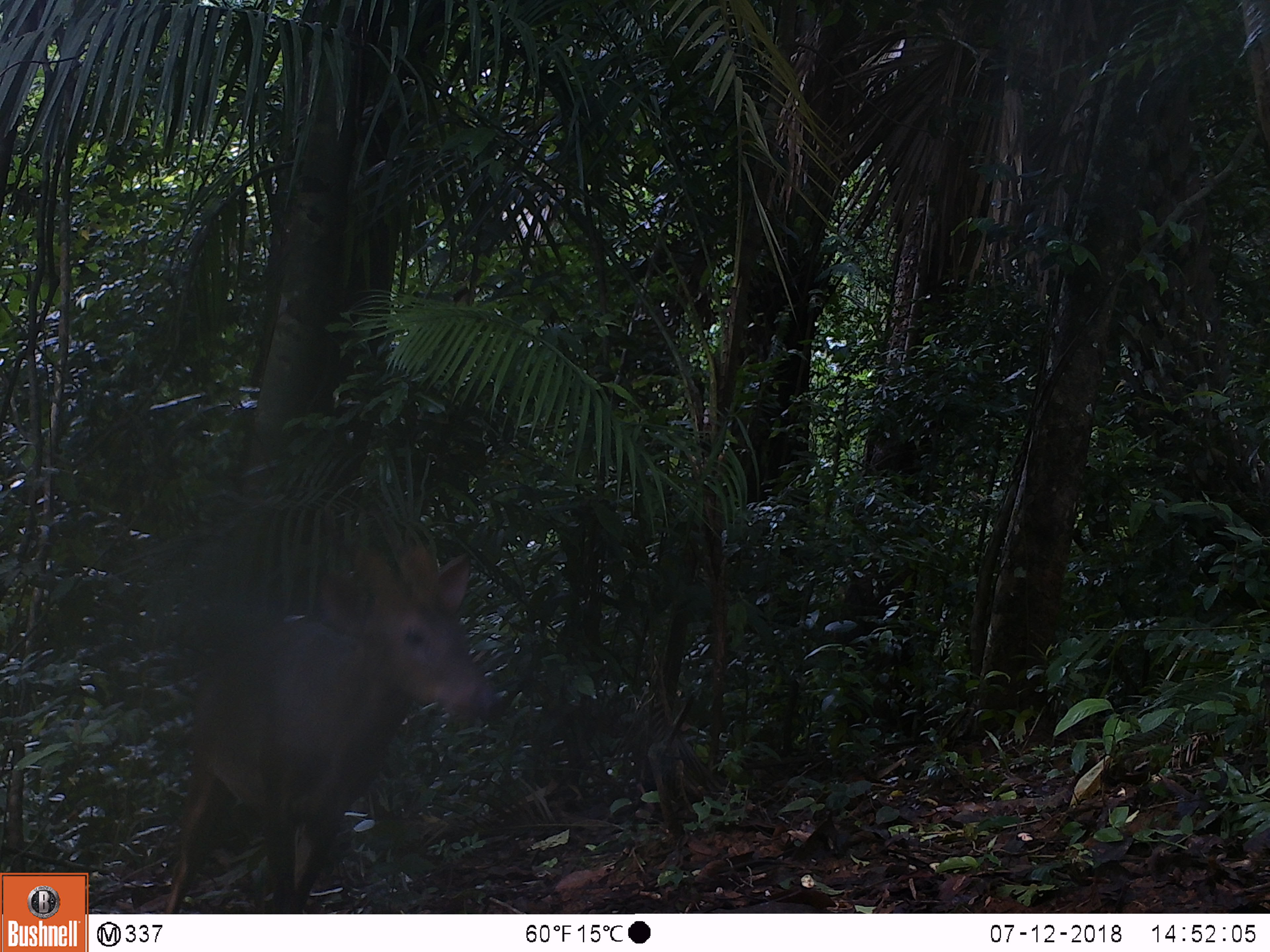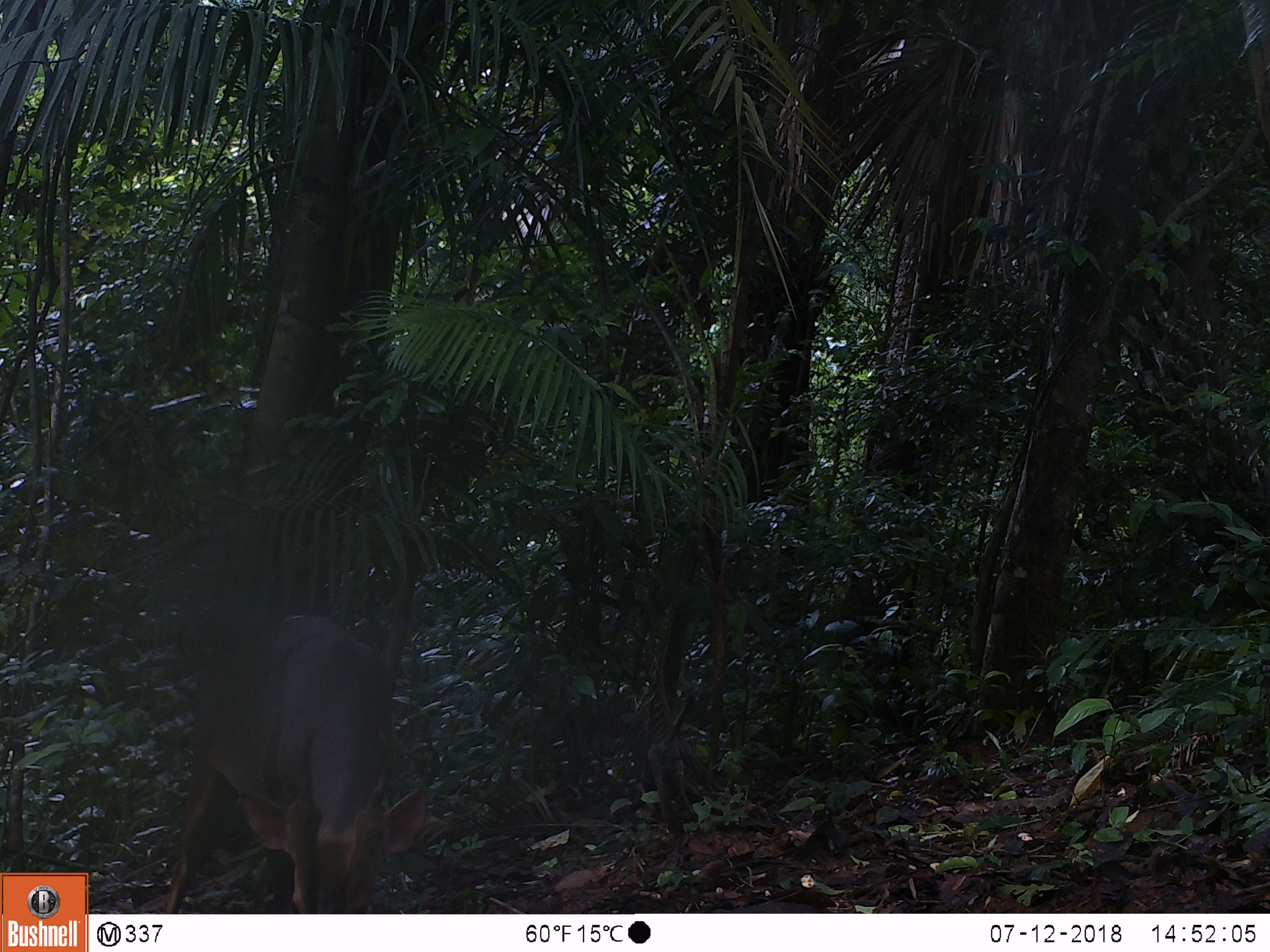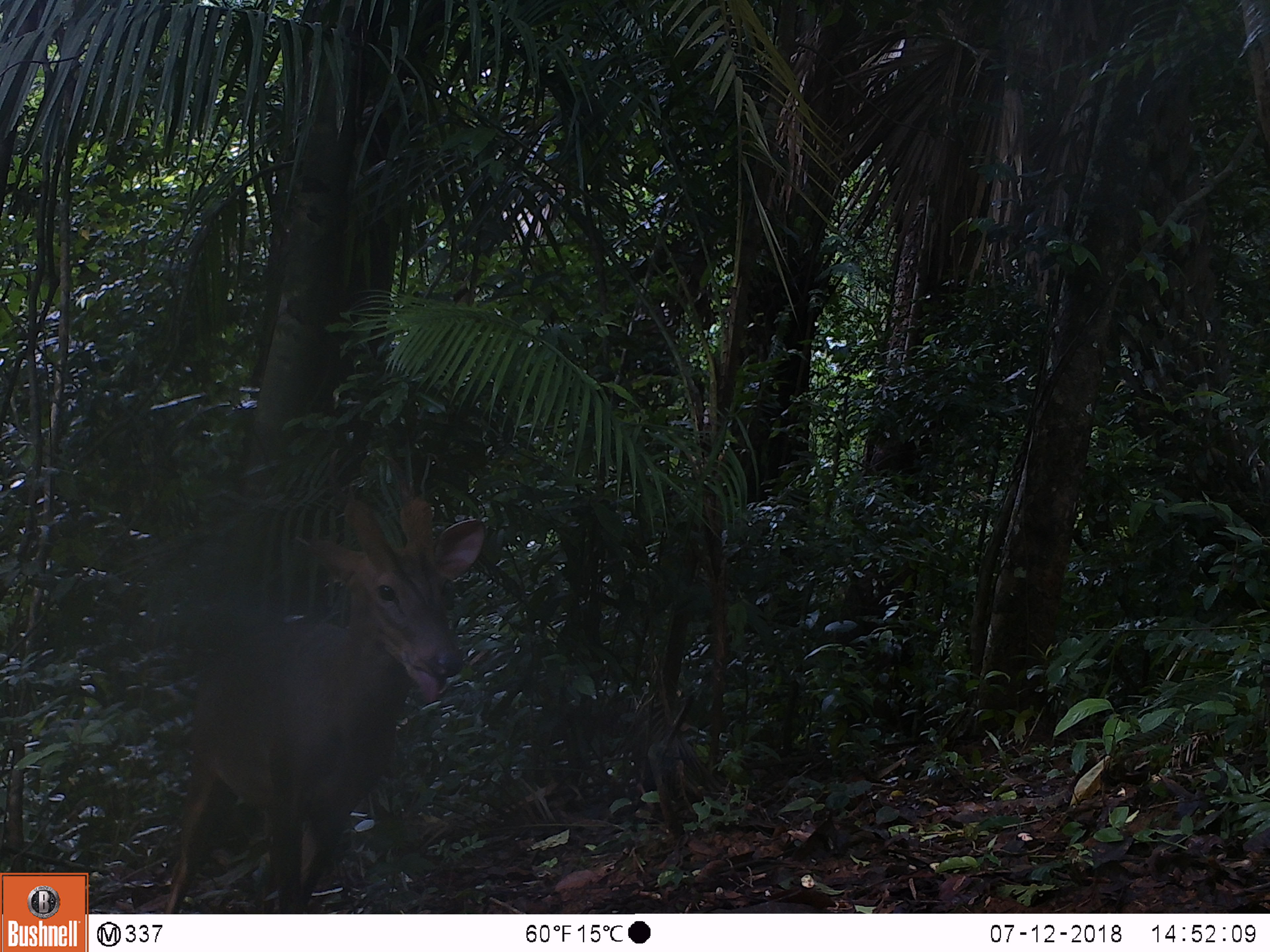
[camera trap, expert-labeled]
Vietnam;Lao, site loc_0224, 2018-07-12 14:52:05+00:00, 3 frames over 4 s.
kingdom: Animalia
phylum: Chordata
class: Mammalia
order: Artiodactyla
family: Cervidae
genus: Muntiacus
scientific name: Muntiacus vuquangensis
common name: large-antlered muntjac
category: large antlered muntjac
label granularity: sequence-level